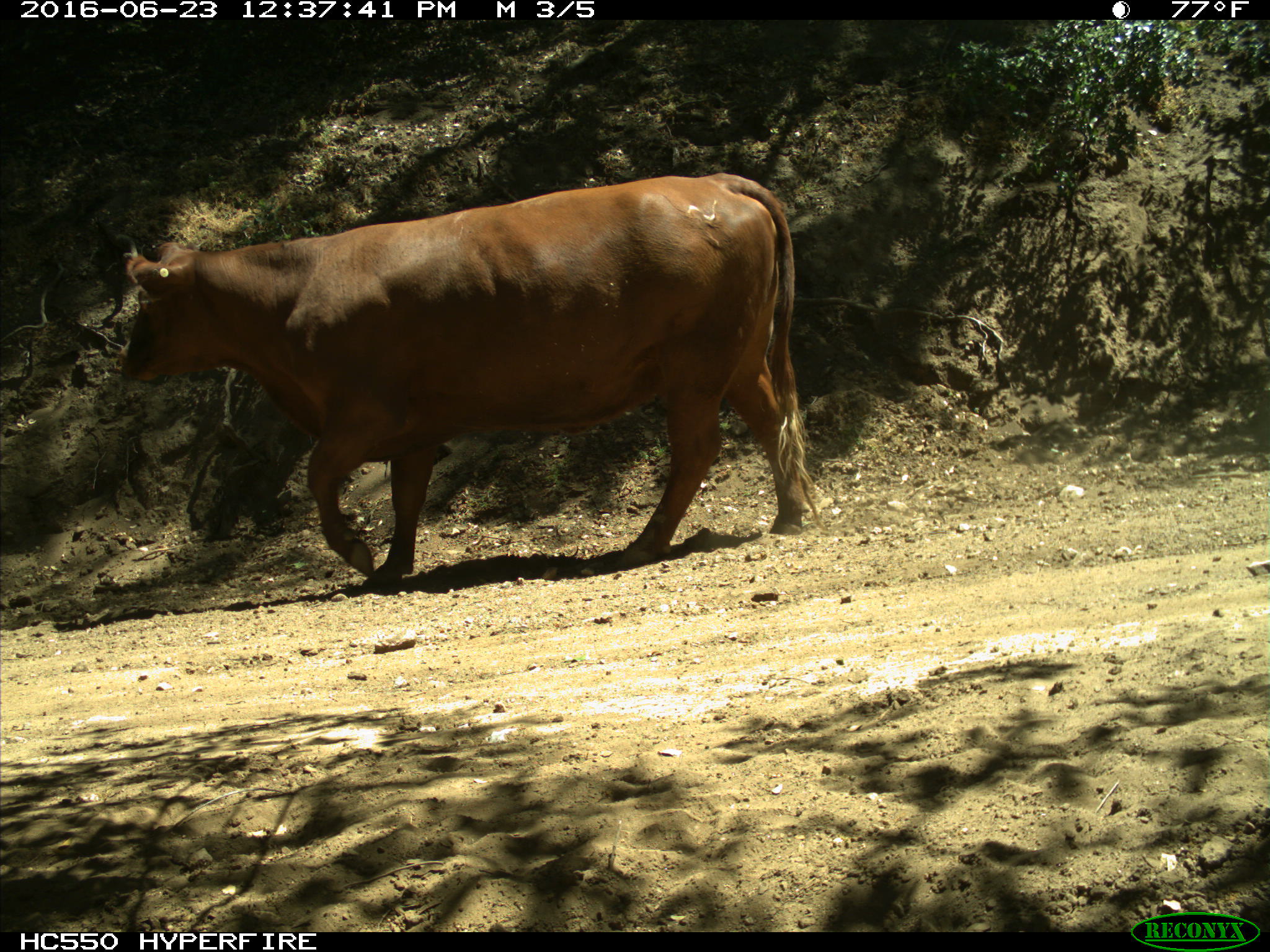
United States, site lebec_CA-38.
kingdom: Animalia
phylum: Chordata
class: Mammalia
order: Artiodactyla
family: Bovidae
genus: Bos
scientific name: Bos taurus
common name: domestic cow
Bos taurus (domestic cow).